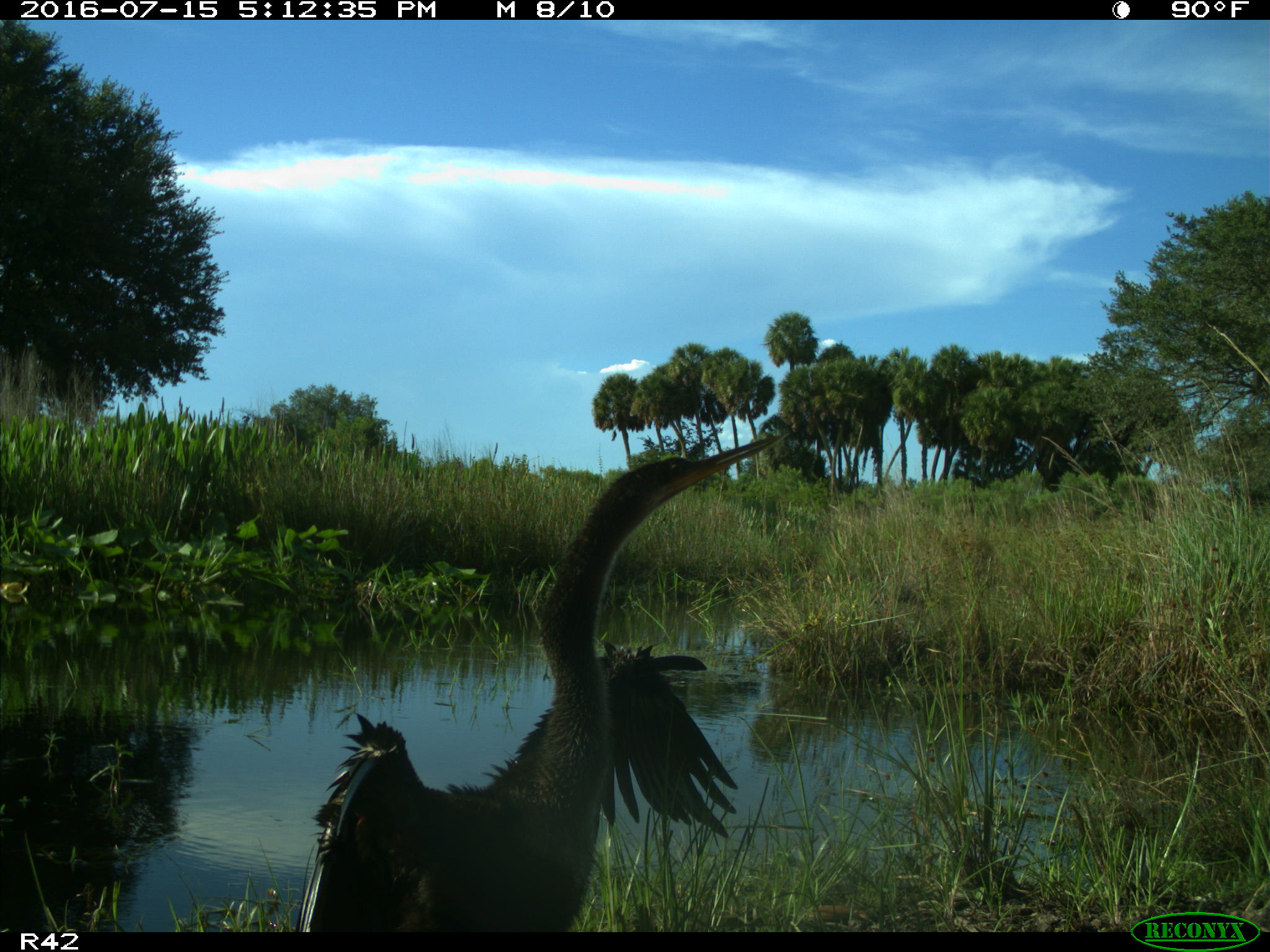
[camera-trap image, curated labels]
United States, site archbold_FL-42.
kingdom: Animalia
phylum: Chordata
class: Aves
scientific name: Aves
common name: birds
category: unidentified bird